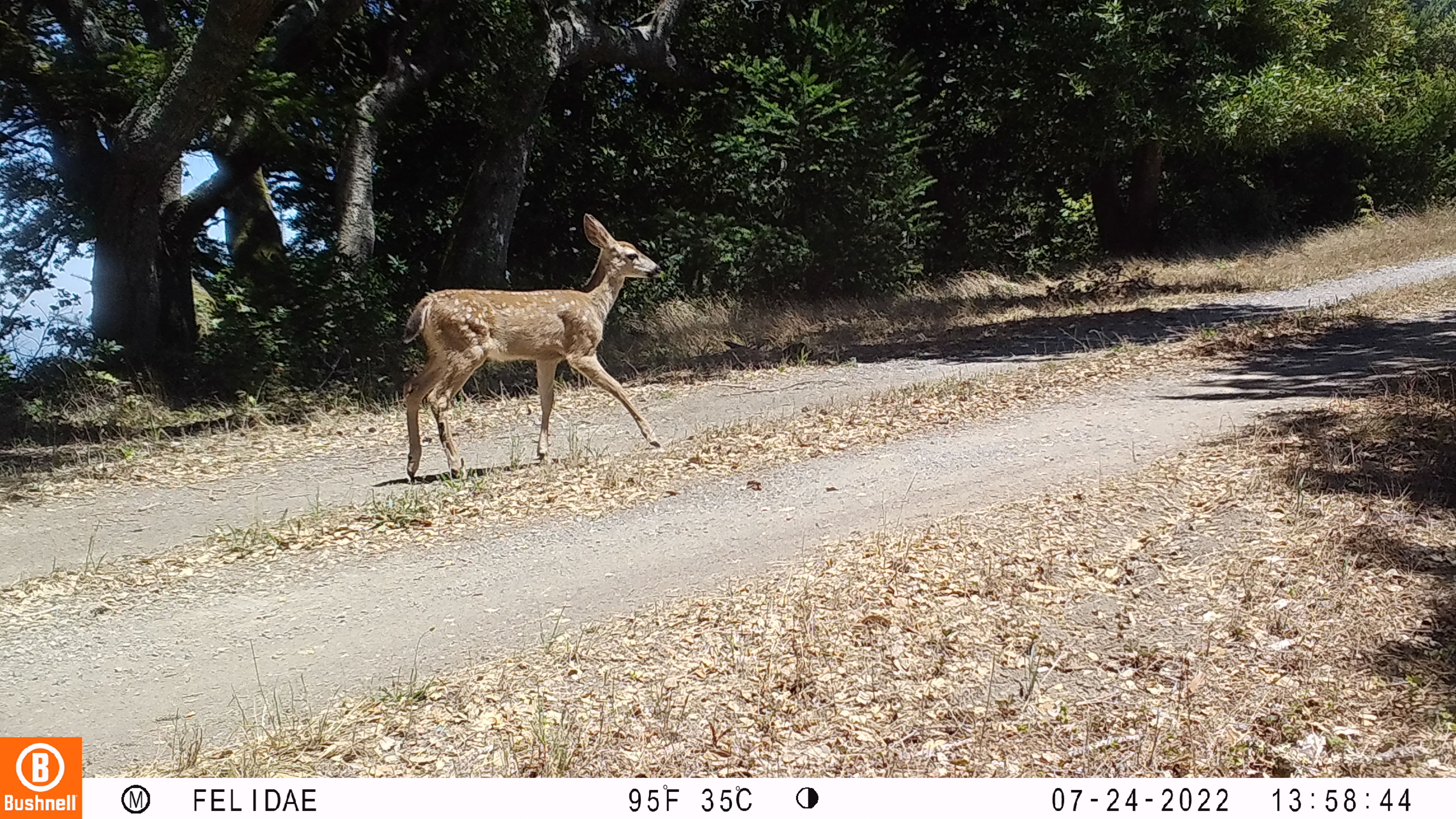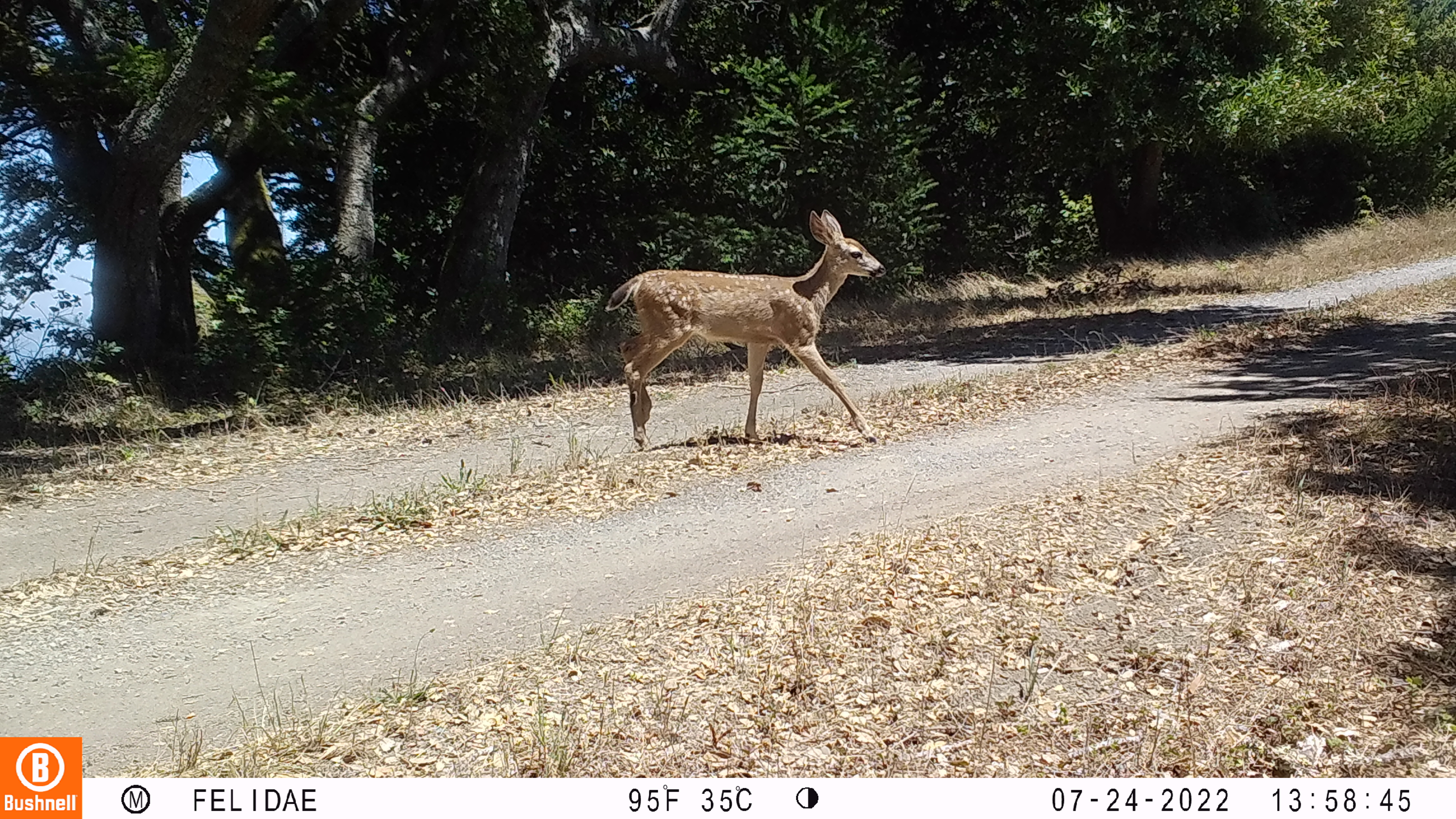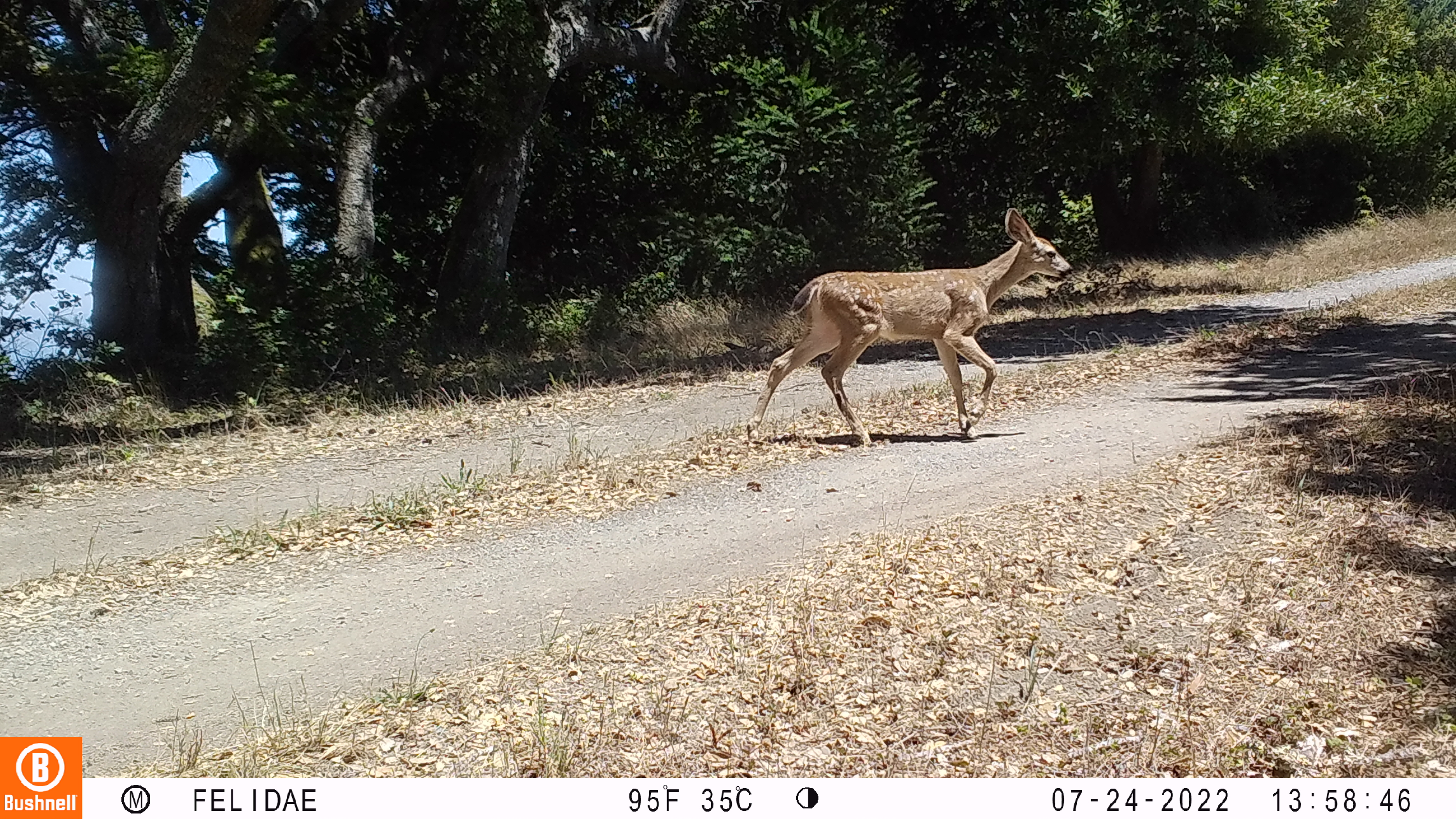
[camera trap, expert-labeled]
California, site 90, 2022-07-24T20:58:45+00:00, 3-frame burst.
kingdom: Animalia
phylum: Chordata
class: Mammalia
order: Artiodactyla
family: Cervidae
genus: Odocoileus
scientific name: Odocoileus hemionus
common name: mule deer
Mule deer (Odocoileus hemionus).